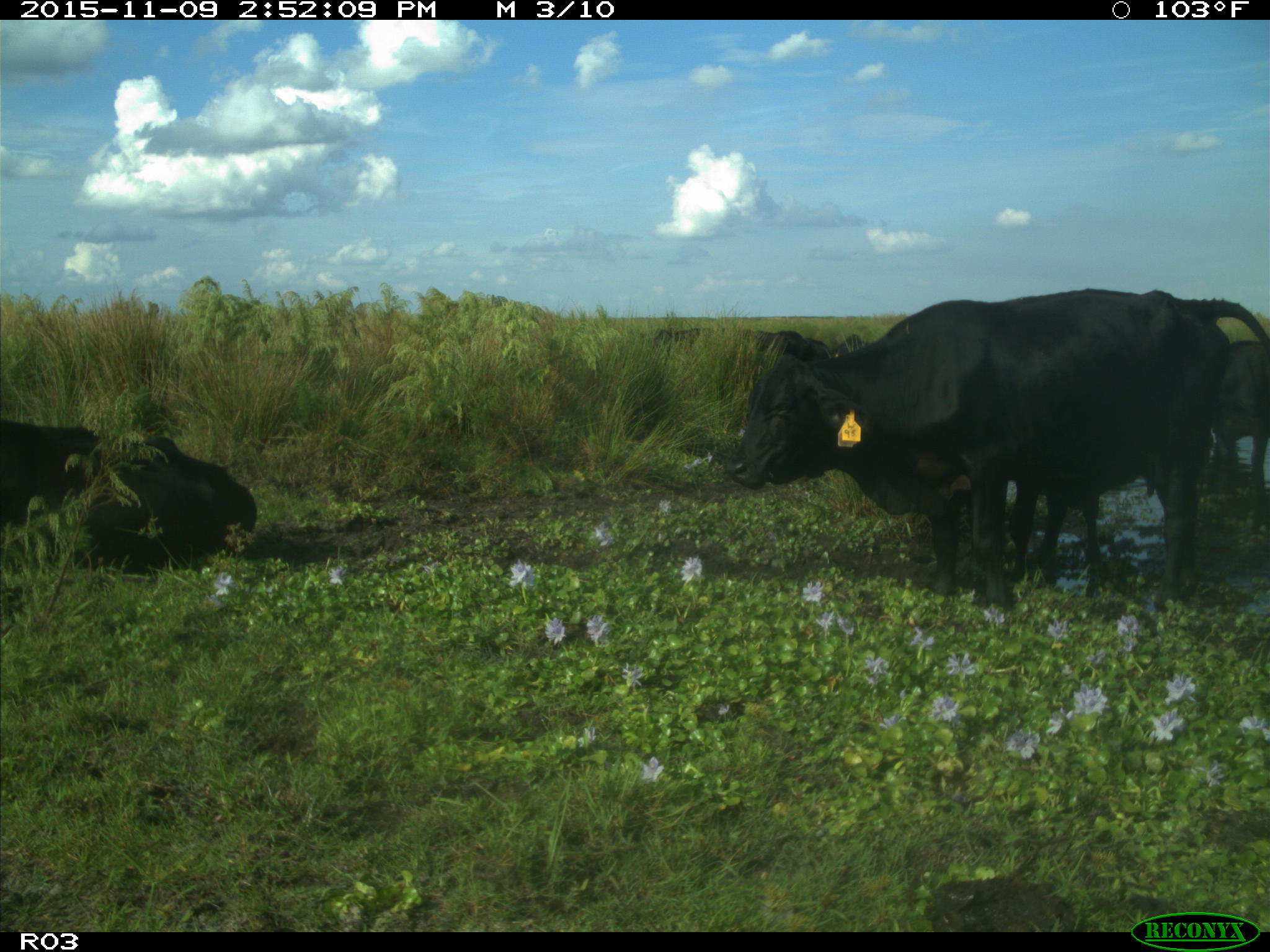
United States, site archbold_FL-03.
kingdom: Animalia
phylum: Chordata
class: Mammalia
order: Artiodactyla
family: Bovidae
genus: Bos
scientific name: Bos taurus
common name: domestic cow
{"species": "Bos taurus (domestic cow)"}